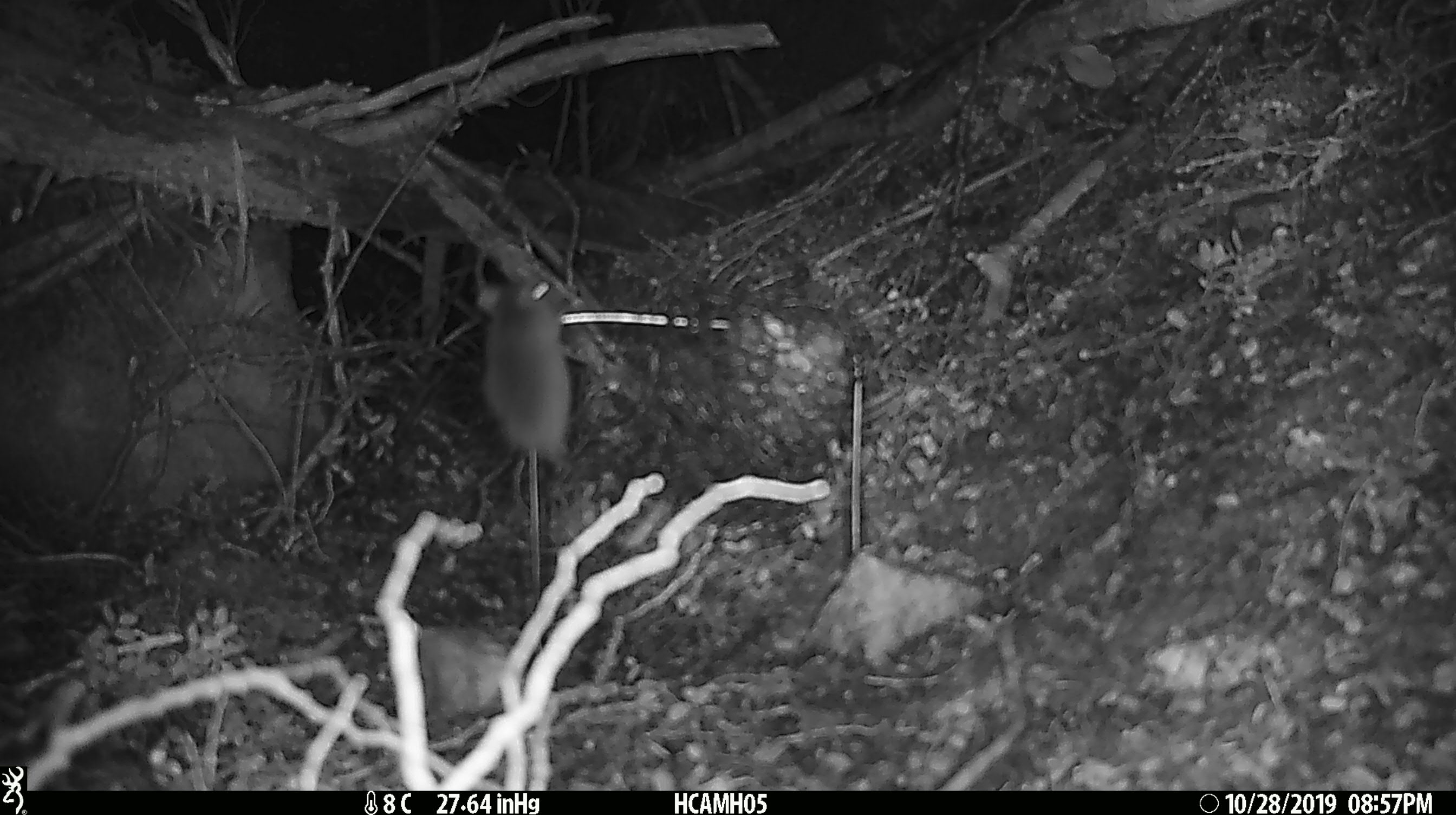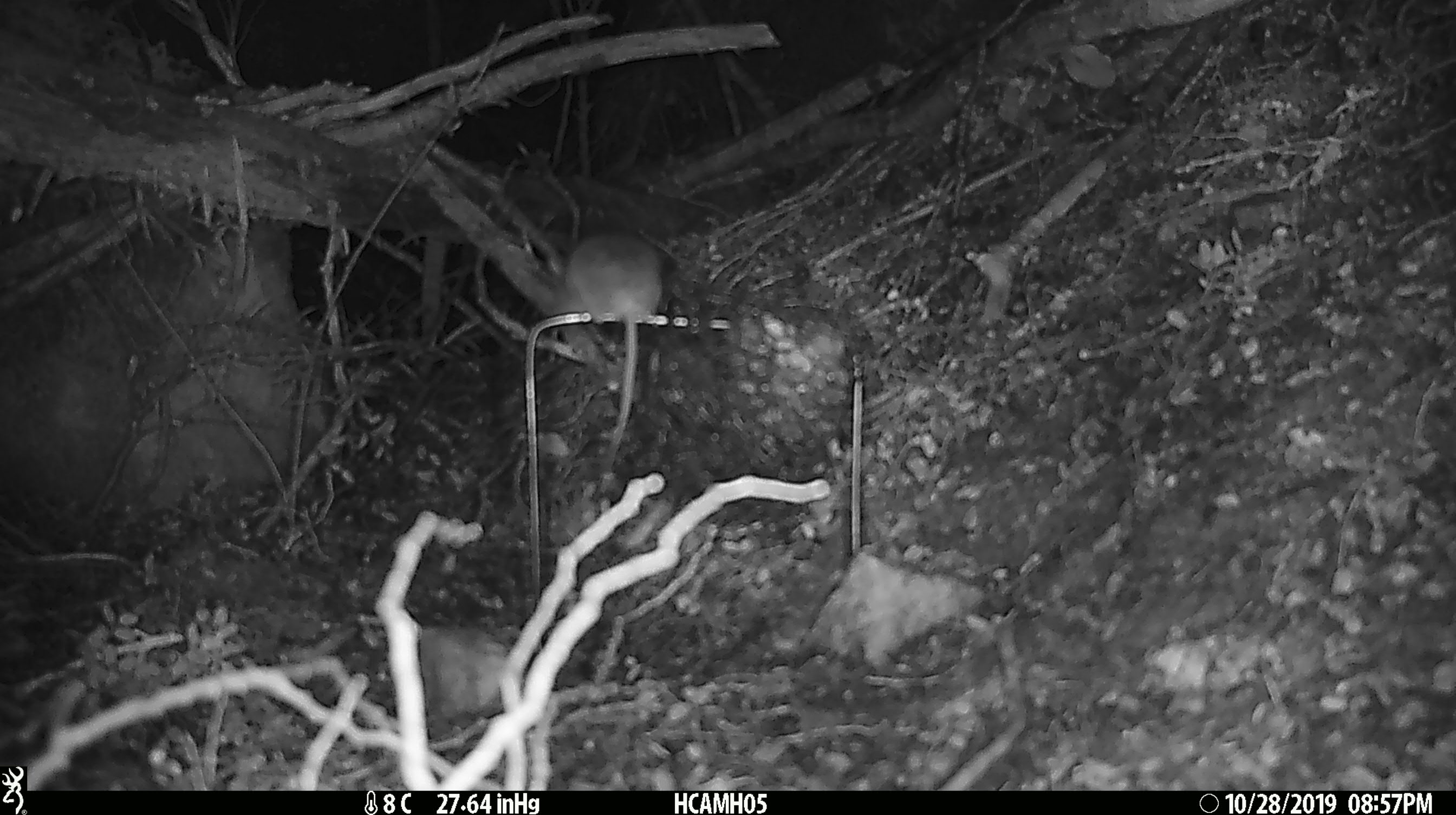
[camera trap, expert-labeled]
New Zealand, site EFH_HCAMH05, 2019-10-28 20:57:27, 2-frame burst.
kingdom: Animalia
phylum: Chordata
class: Mammalia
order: Rodentia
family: Muridae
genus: Mus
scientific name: Mus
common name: mouse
Mouse (Mus).